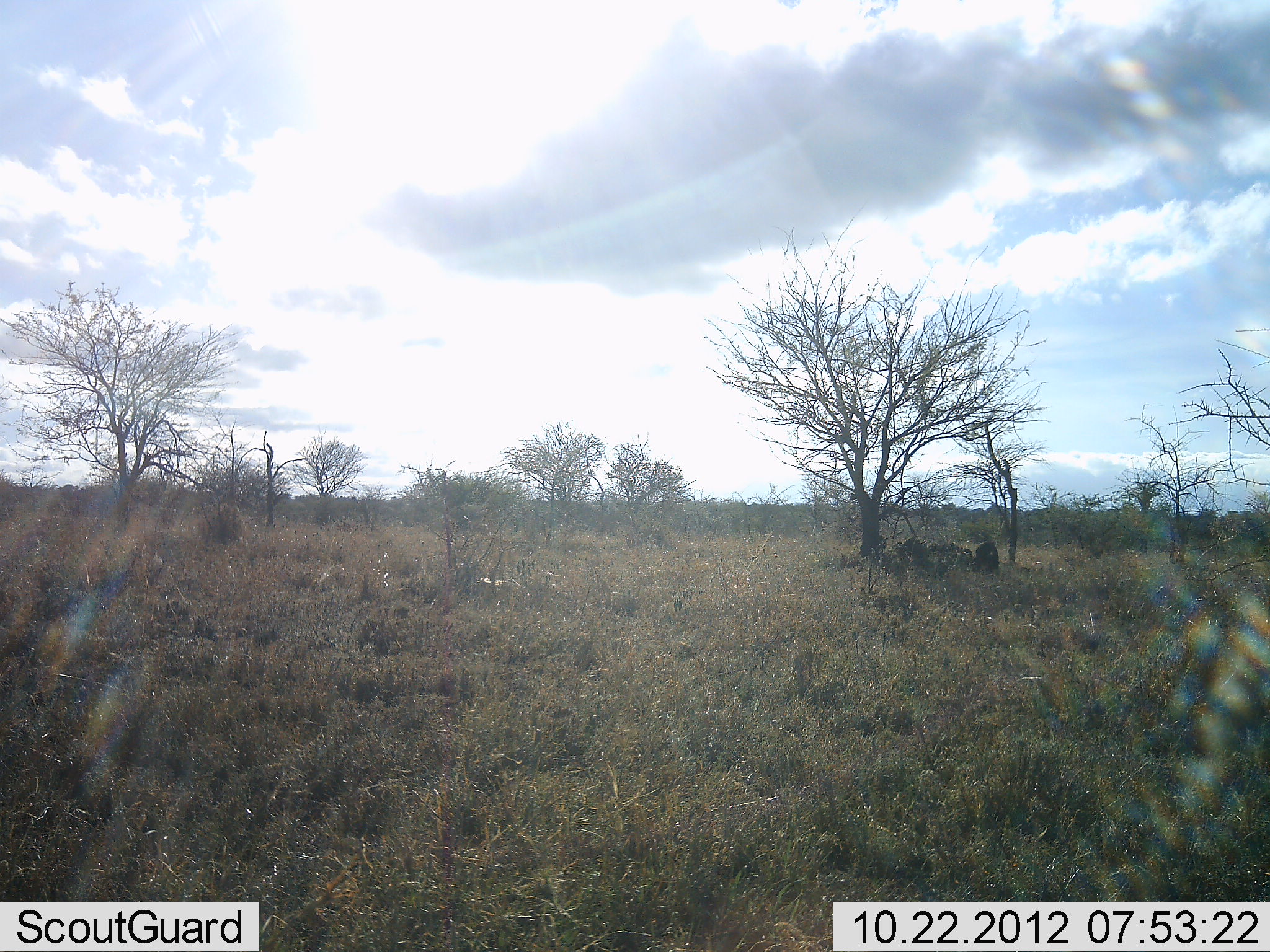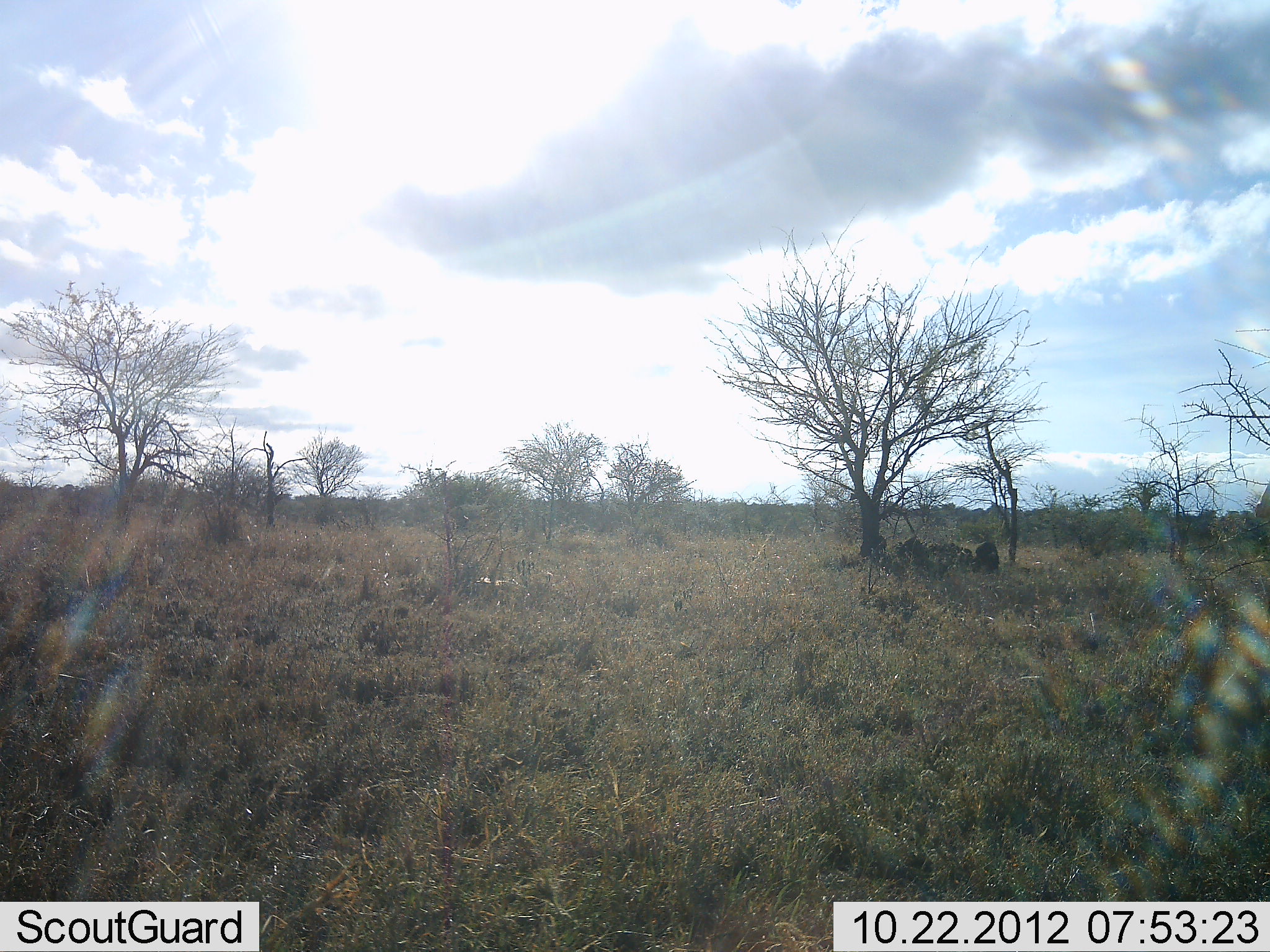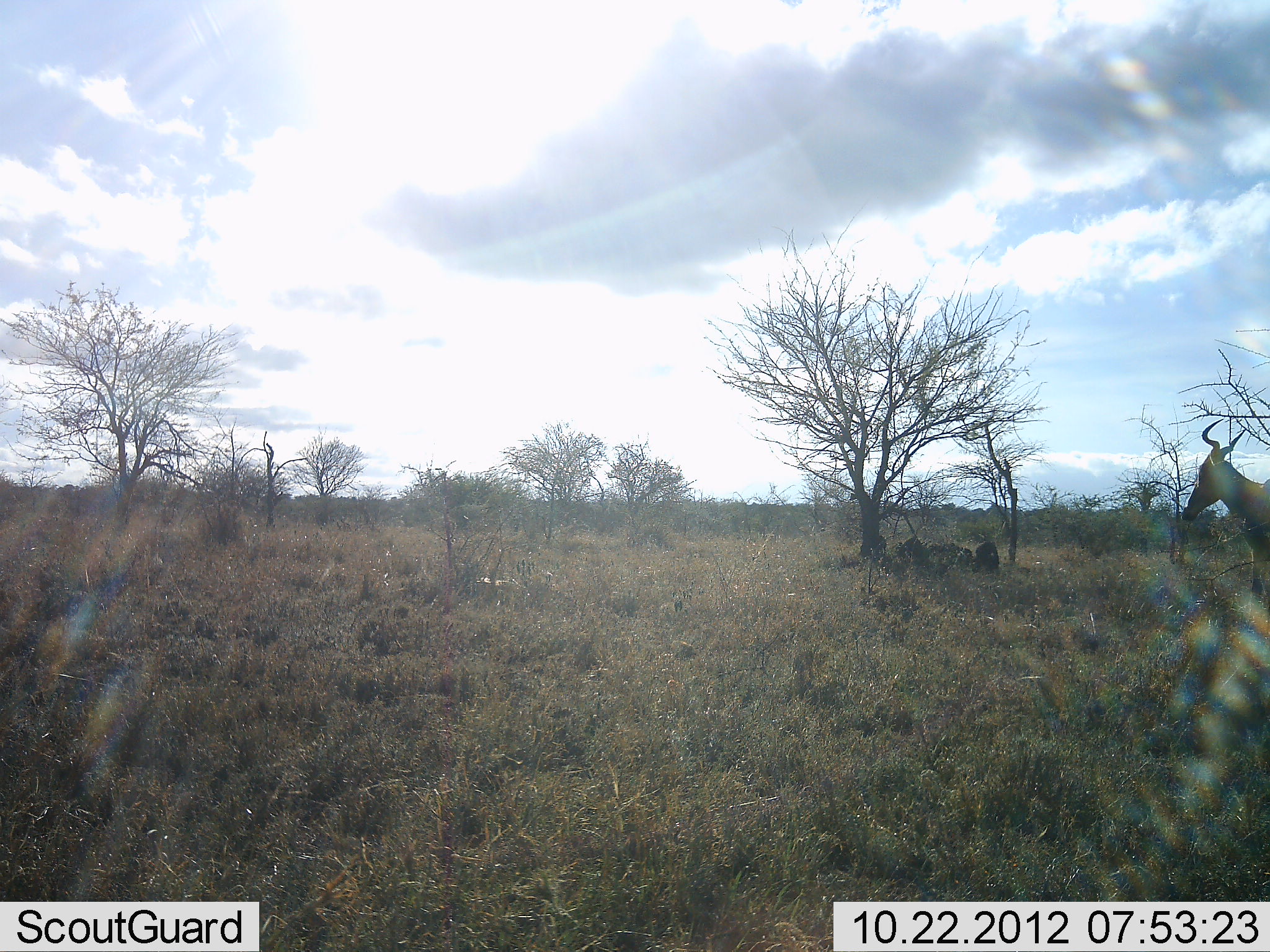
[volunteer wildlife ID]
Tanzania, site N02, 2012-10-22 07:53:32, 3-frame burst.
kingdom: Animalia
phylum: Chordata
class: Mammalia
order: Artiodactyla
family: Bovidae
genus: Alcelaphus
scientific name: Alcelaphus buselaphus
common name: hartebeest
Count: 1.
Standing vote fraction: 0%.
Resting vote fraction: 0%.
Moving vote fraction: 100%.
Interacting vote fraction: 0%.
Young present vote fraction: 0%.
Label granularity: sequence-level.